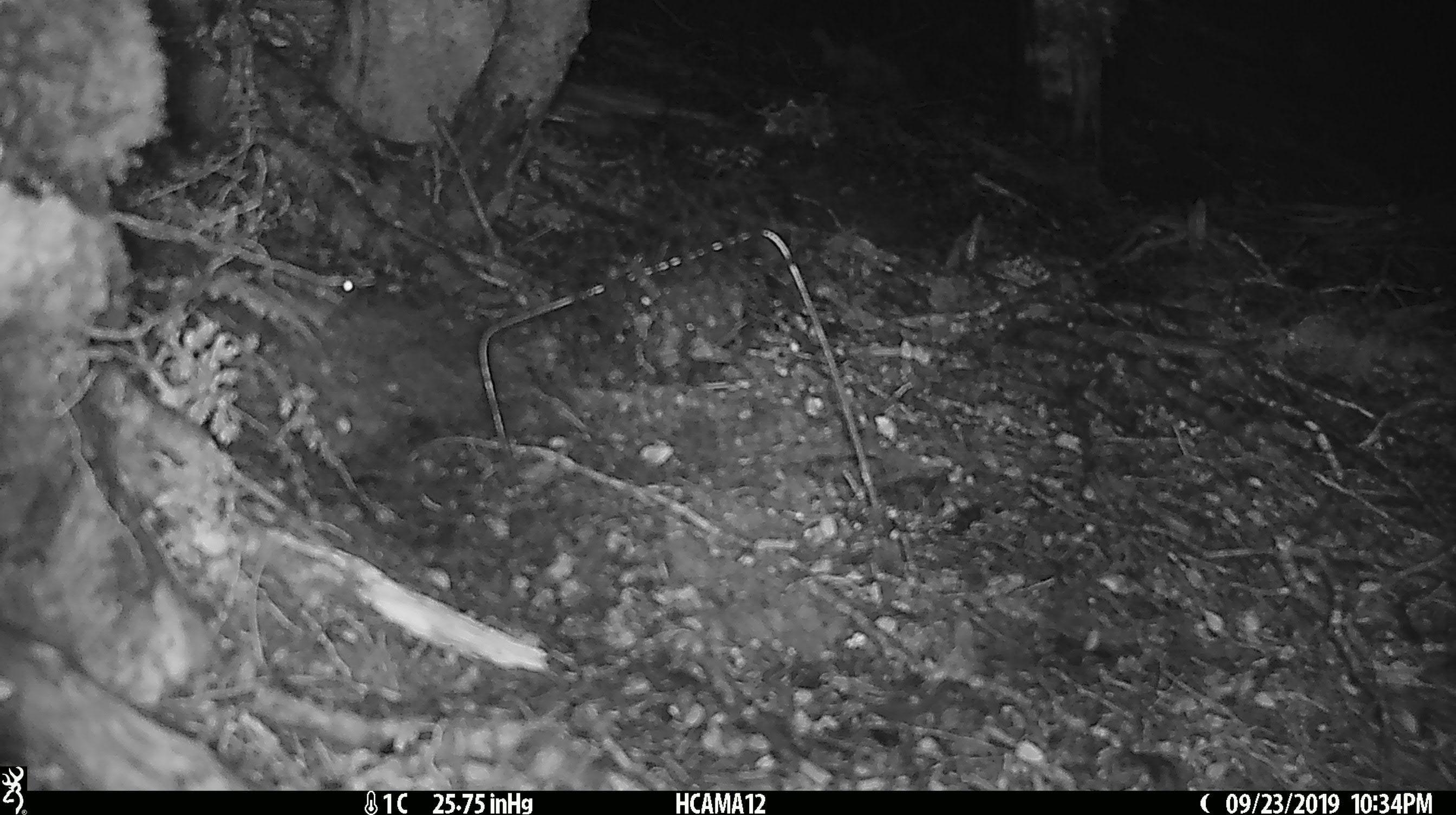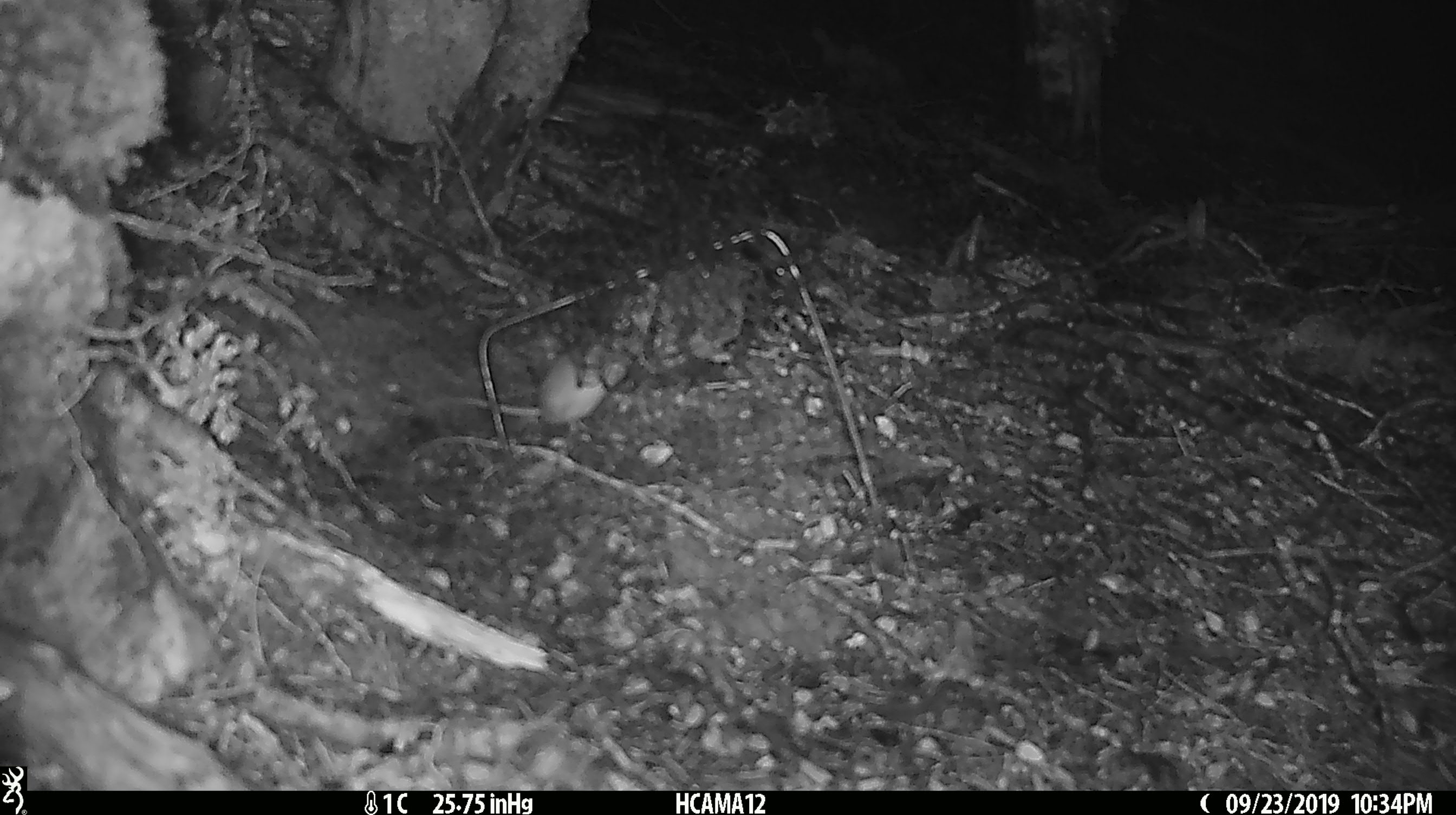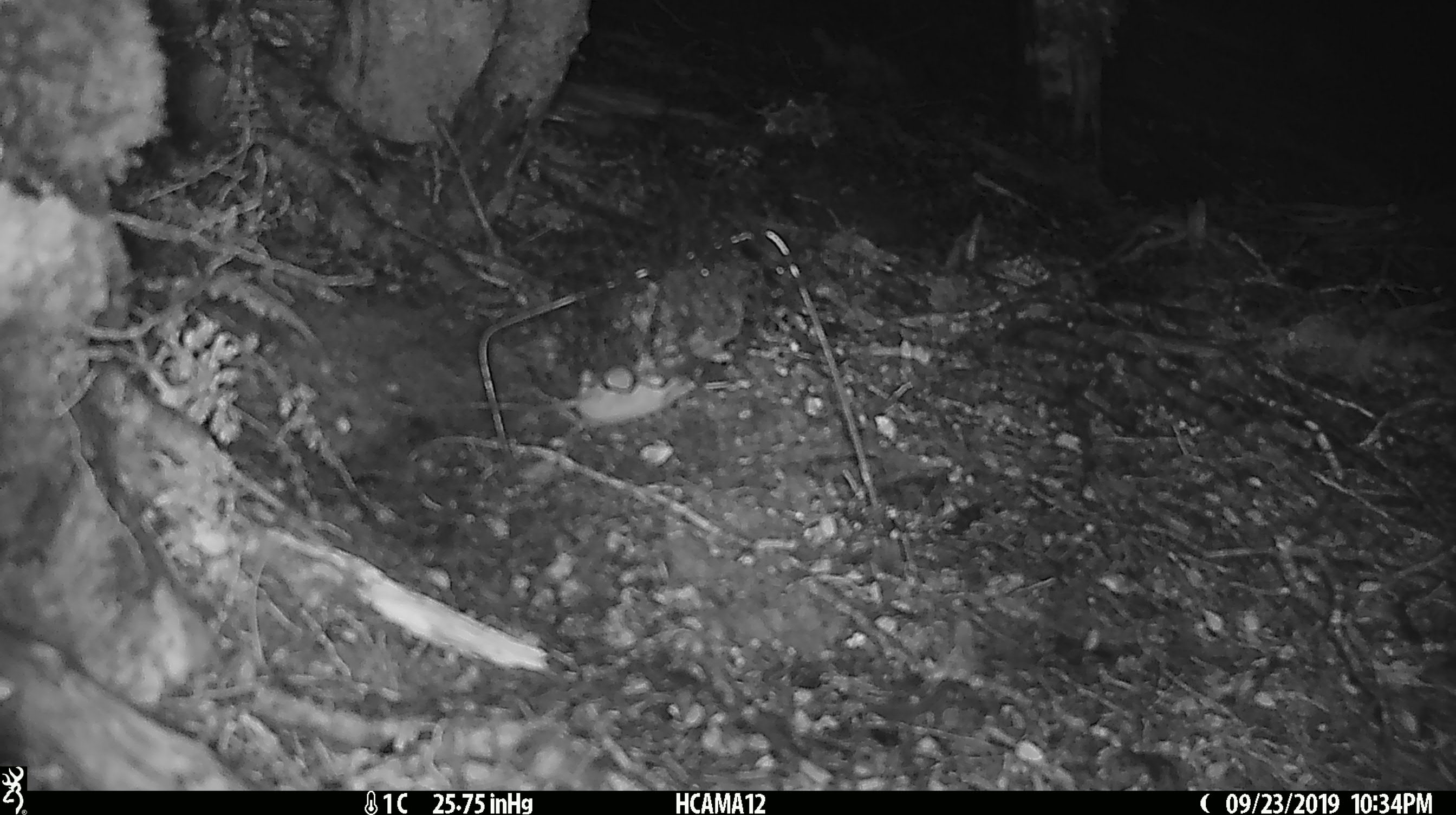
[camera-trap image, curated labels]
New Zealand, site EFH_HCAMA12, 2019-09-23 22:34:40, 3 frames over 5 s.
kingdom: Animalia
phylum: Chordata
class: Mammalia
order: Rodentia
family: Muridae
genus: Mus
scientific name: Mus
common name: mouse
Mouse (Mus).